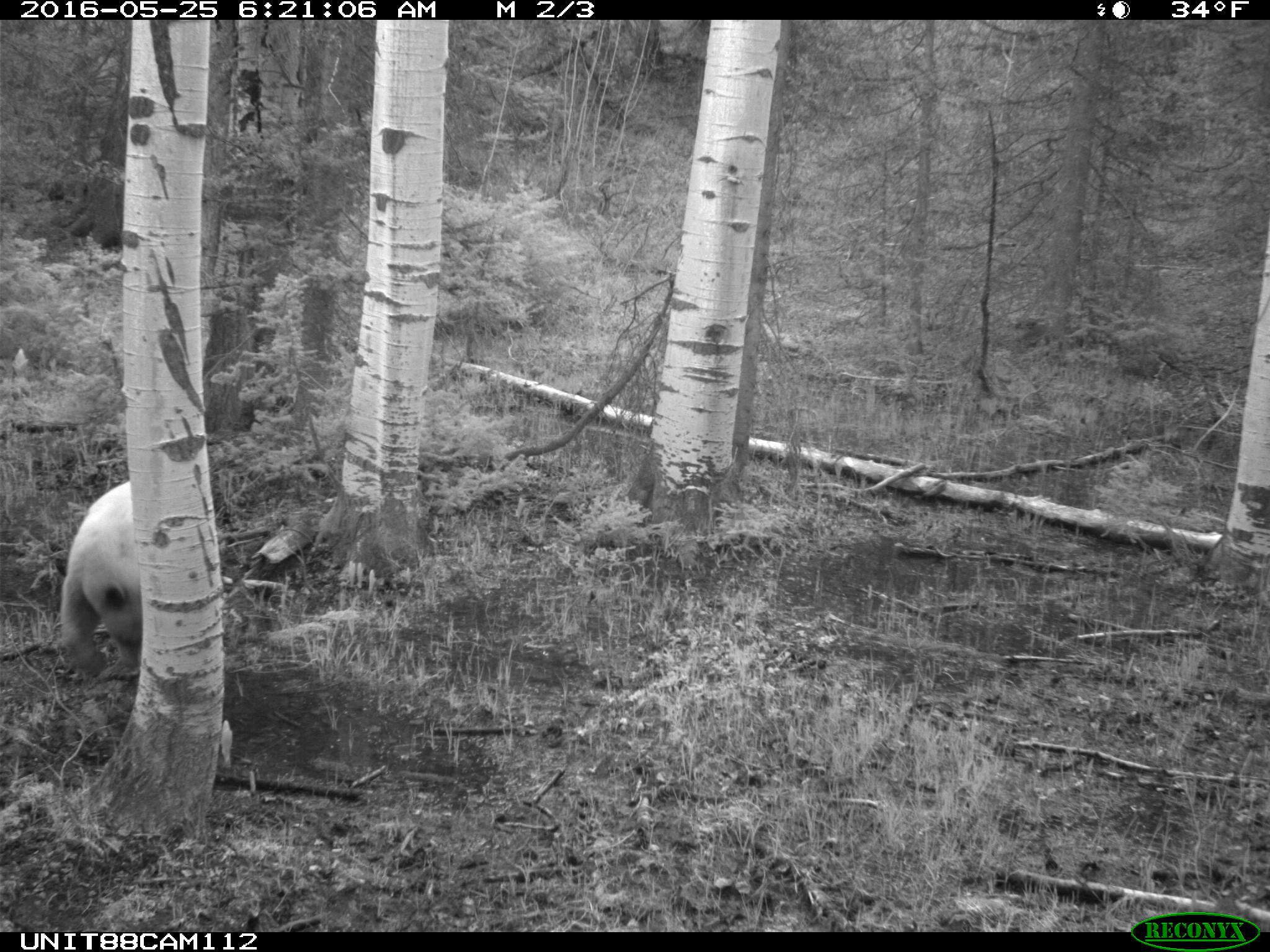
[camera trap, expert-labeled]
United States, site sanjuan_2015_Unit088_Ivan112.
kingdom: Animalia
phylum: Chordata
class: Mammalia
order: Carnivora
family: Ursidae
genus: Ursus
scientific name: Ursus americanus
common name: american black bear